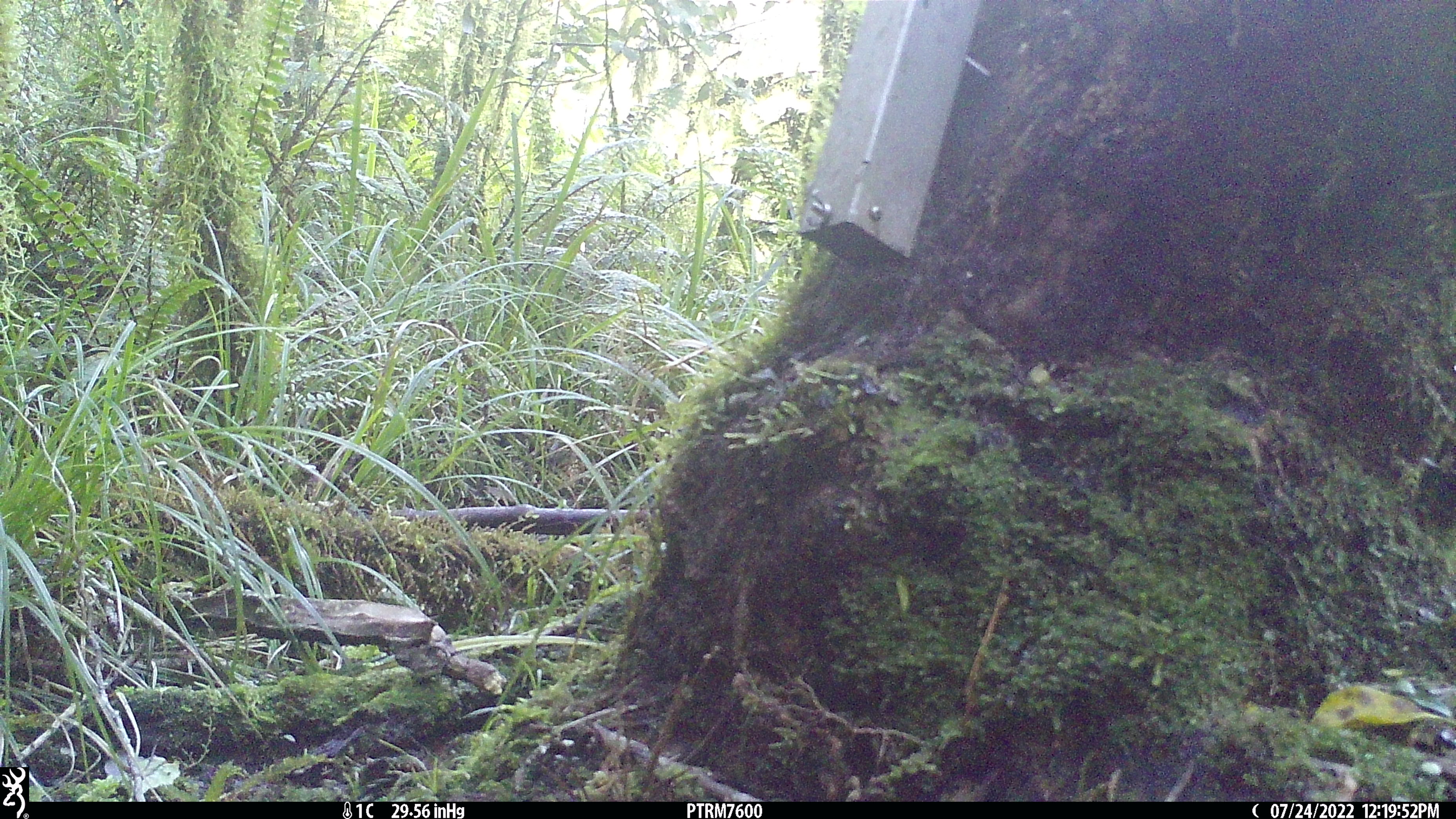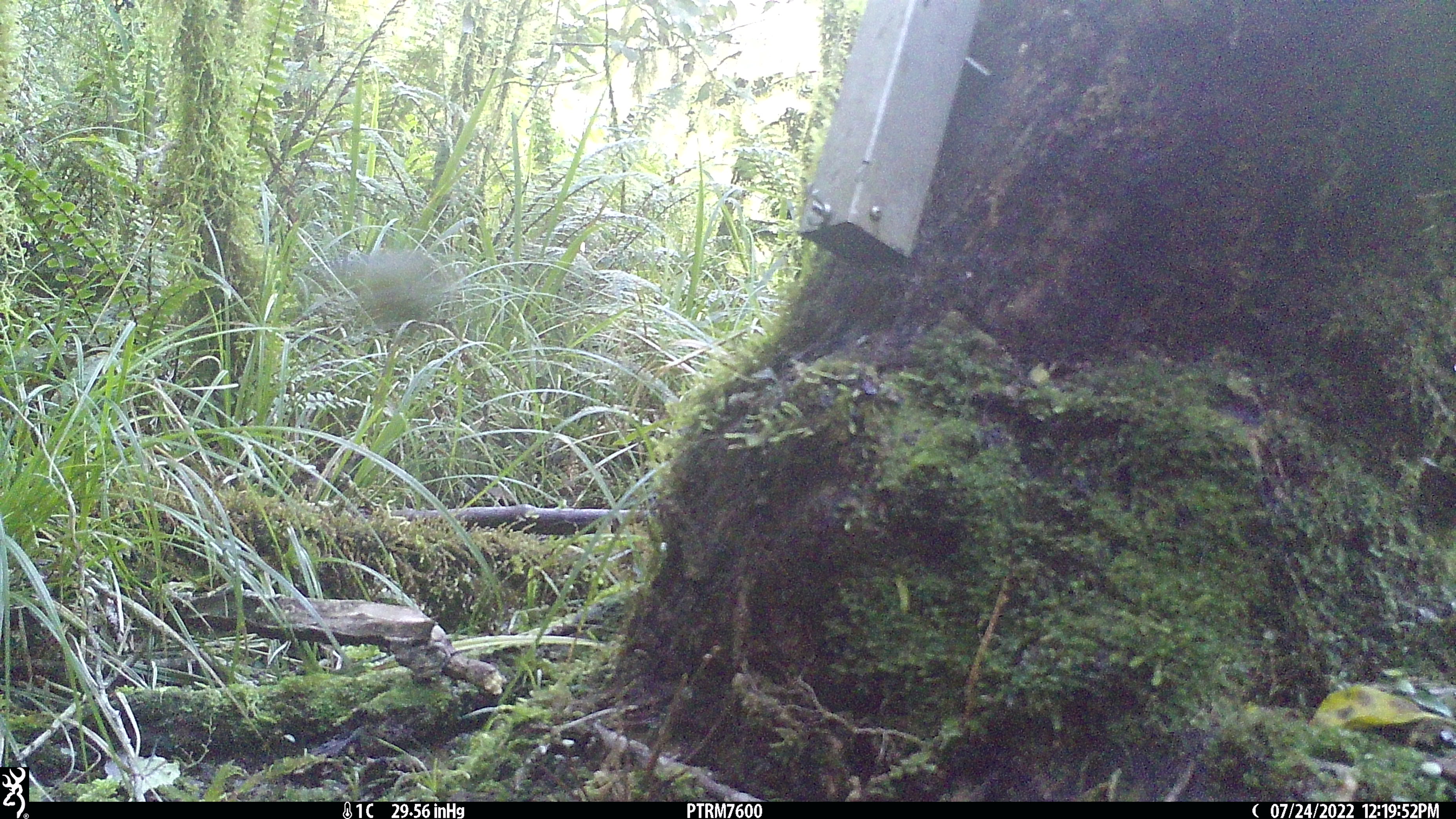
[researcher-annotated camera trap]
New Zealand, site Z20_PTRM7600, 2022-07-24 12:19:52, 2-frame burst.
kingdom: Animalia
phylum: Chordata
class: Aves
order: Passeriformes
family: Zosteropidae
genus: Zosterops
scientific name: Zosterops lateralis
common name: silvereye